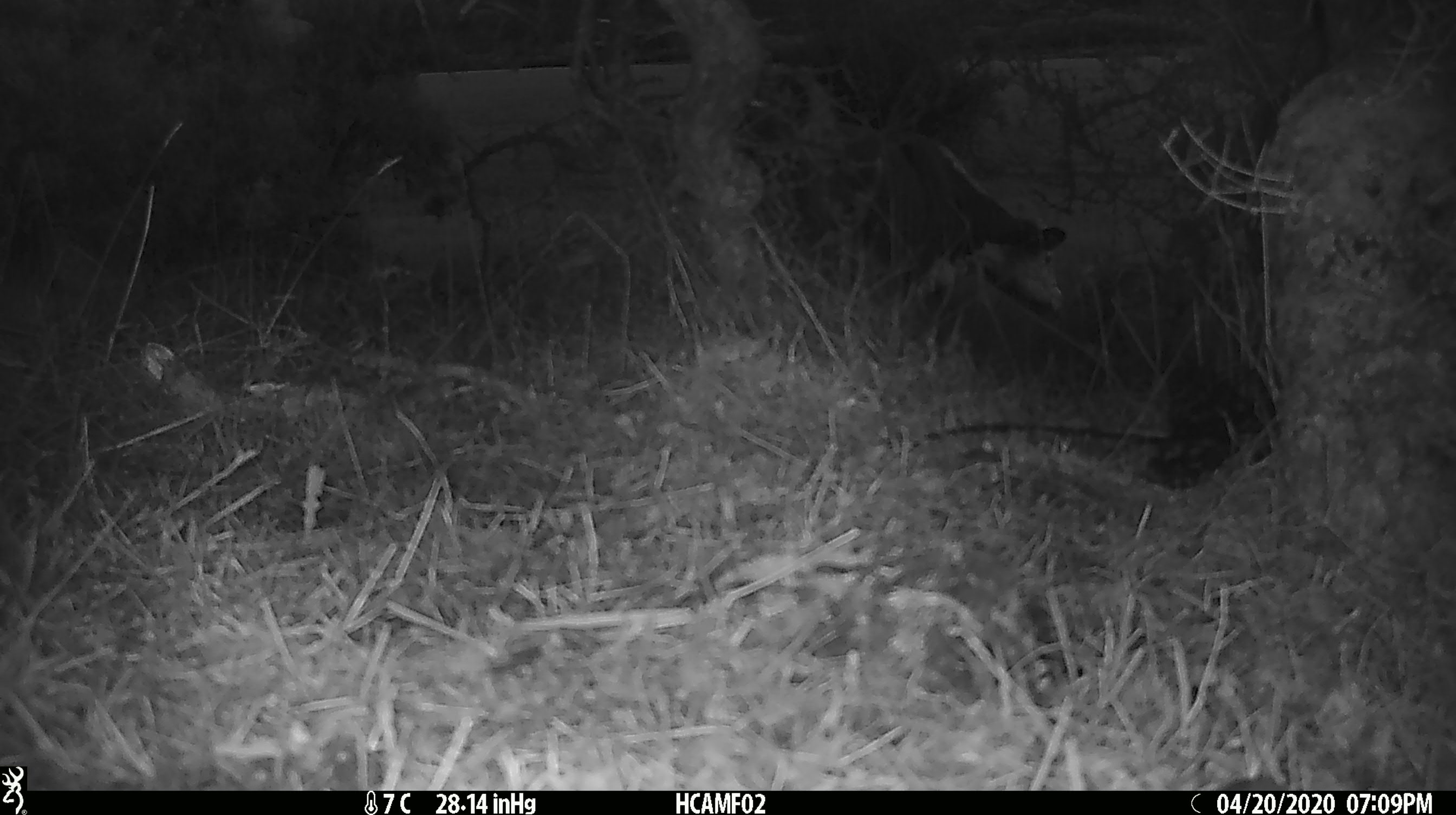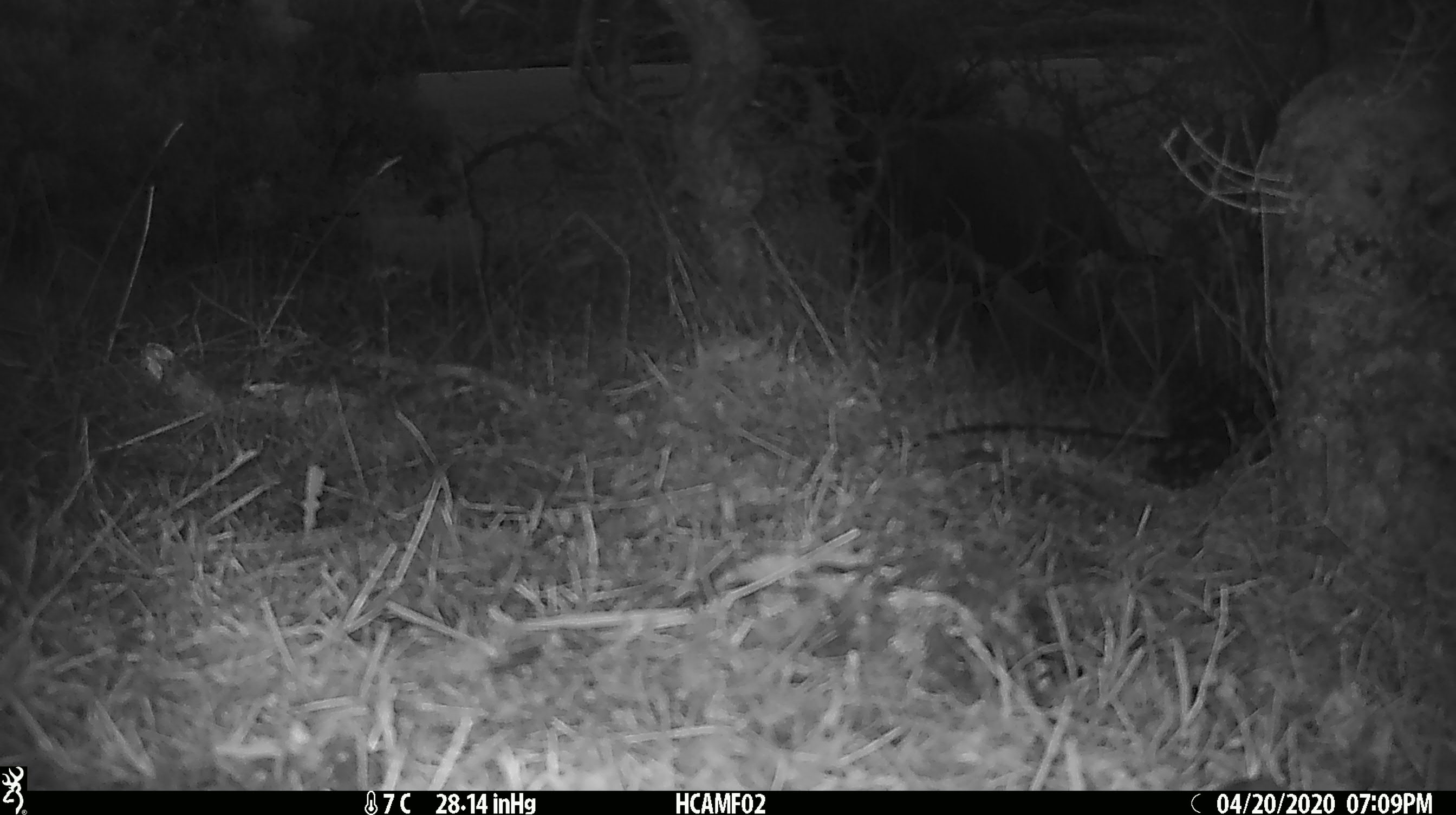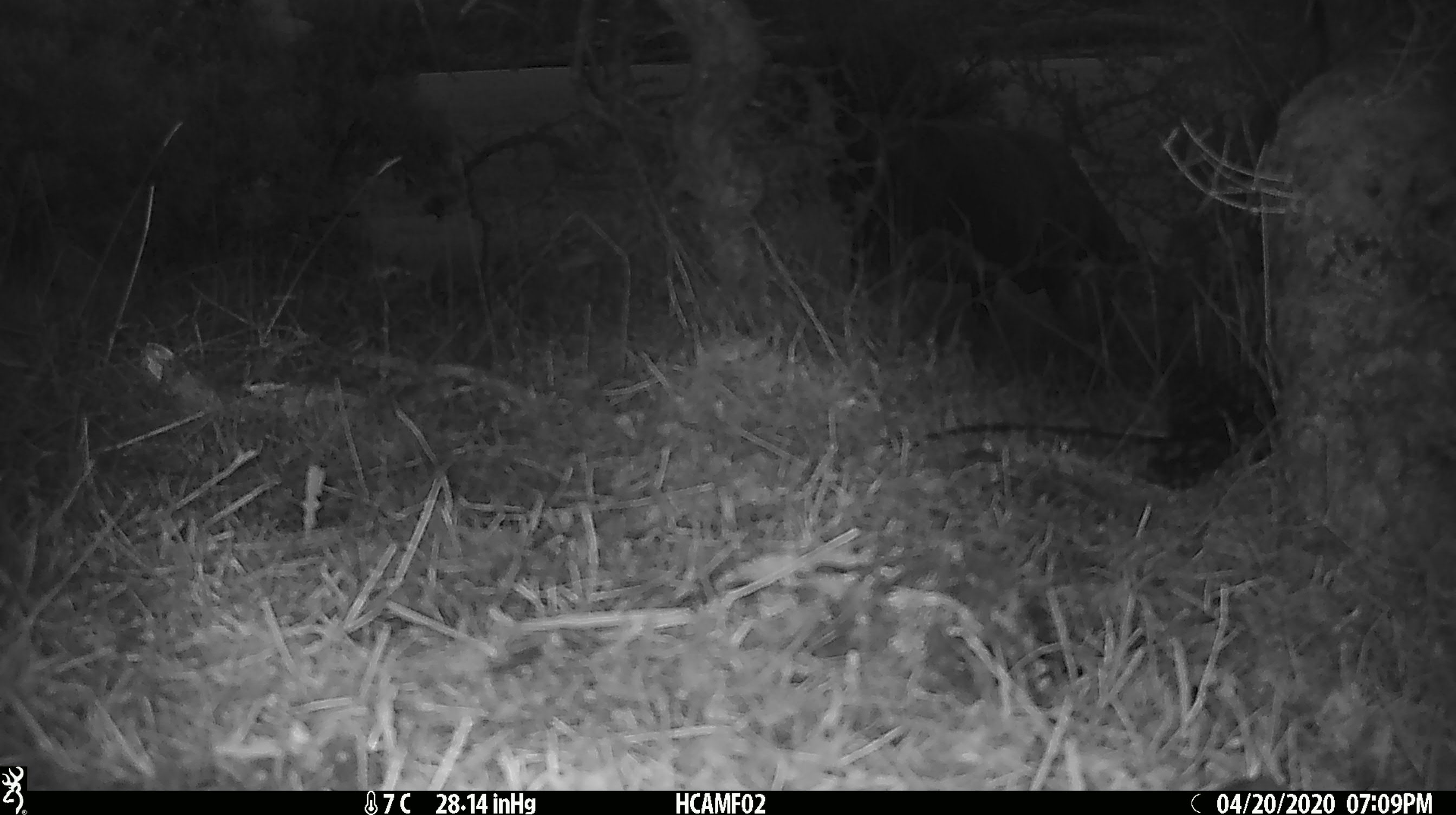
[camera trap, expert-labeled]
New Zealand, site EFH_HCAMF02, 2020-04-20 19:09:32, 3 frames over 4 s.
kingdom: Animalia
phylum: Chordata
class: Mammalia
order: Artiodactyla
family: Bovidae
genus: Bos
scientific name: Bos taurus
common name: domestic cow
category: cow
Cow (domestic cow) (Bos taurus).